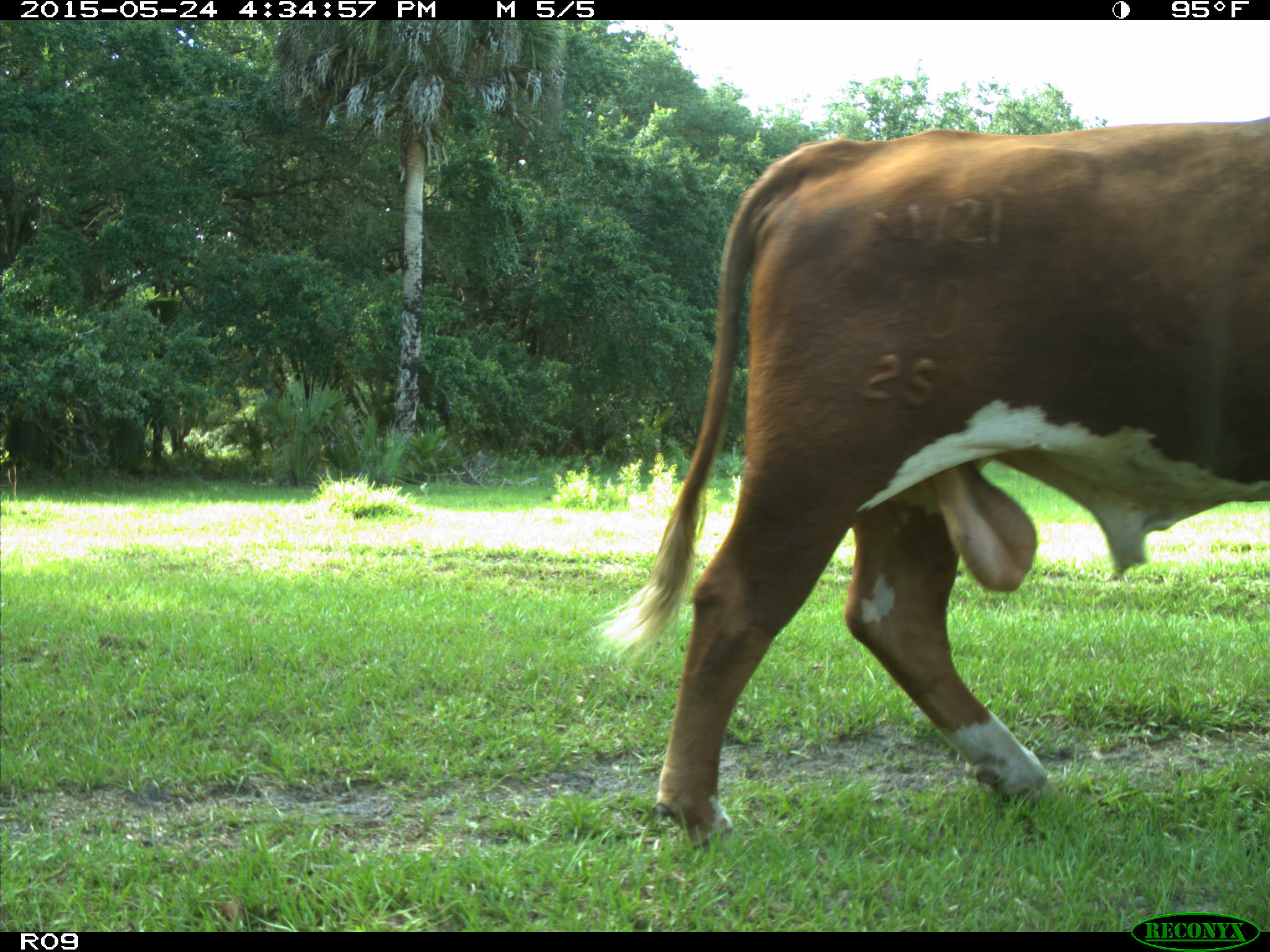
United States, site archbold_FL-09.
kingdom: Animalia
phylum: Chordata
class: Mammalia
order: Artiodactyla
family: Bovidae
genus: Bos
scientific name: Bos taurus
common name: domestic cow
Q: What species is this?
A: Bos taurus (domestic cow).